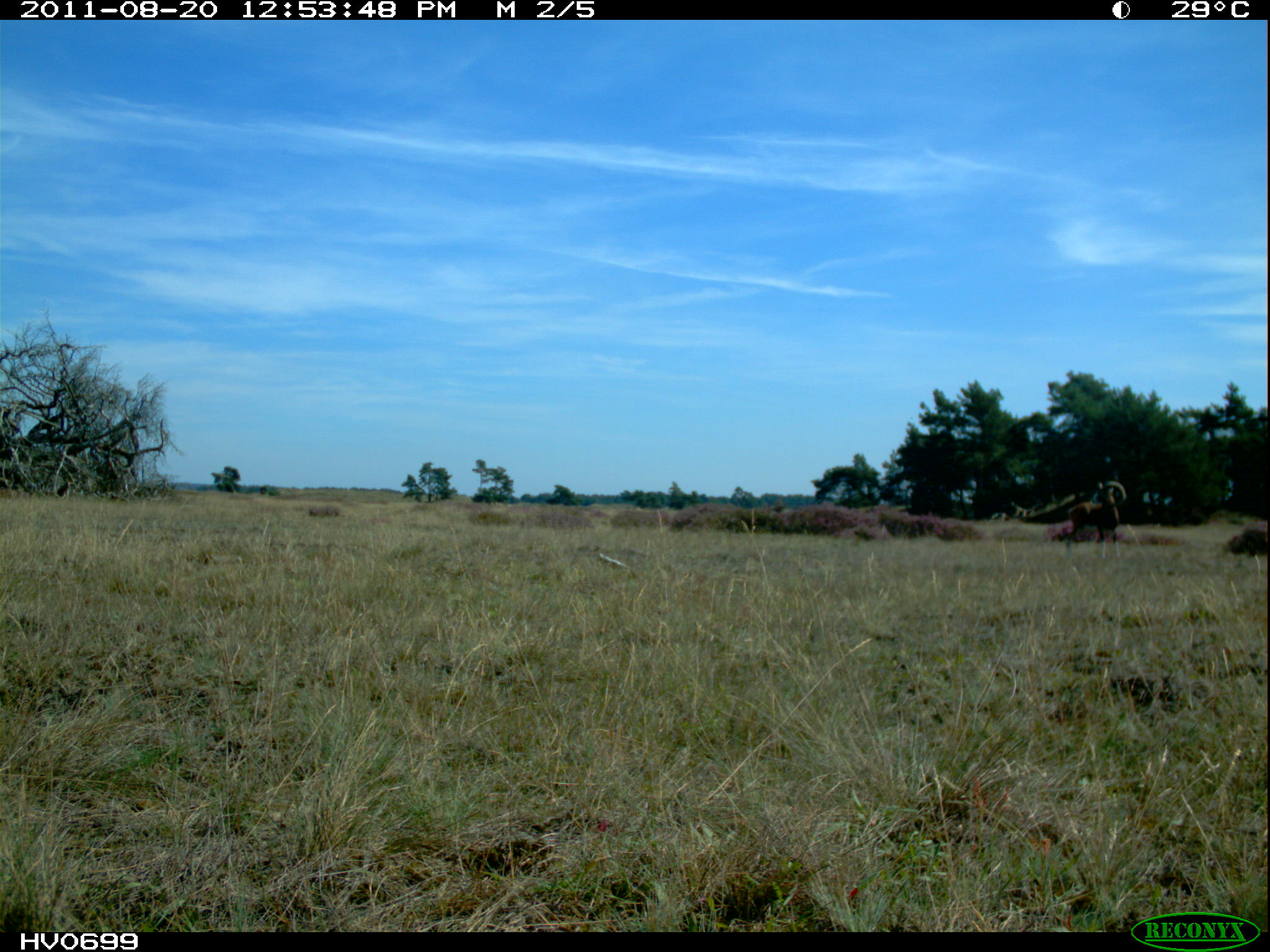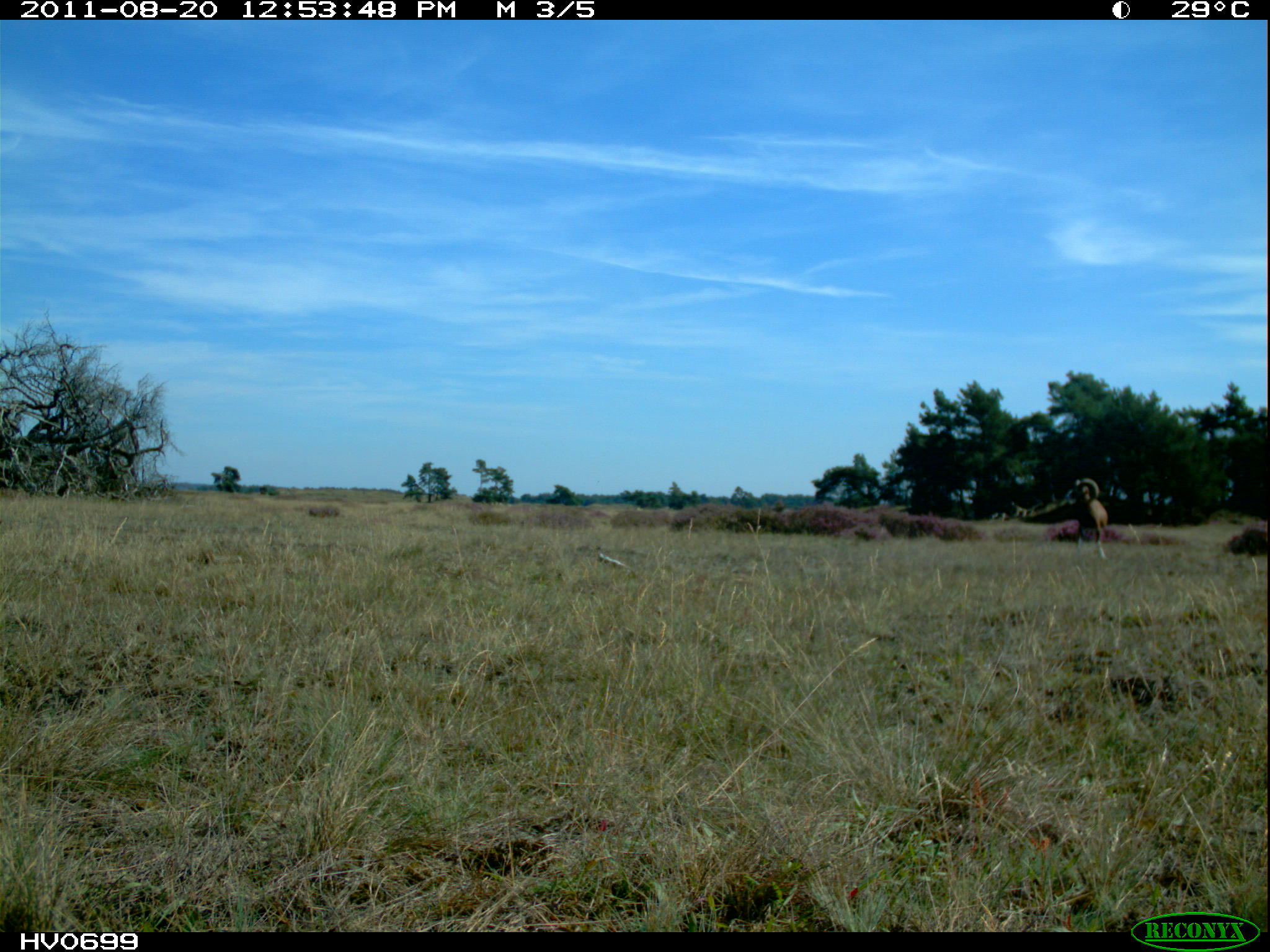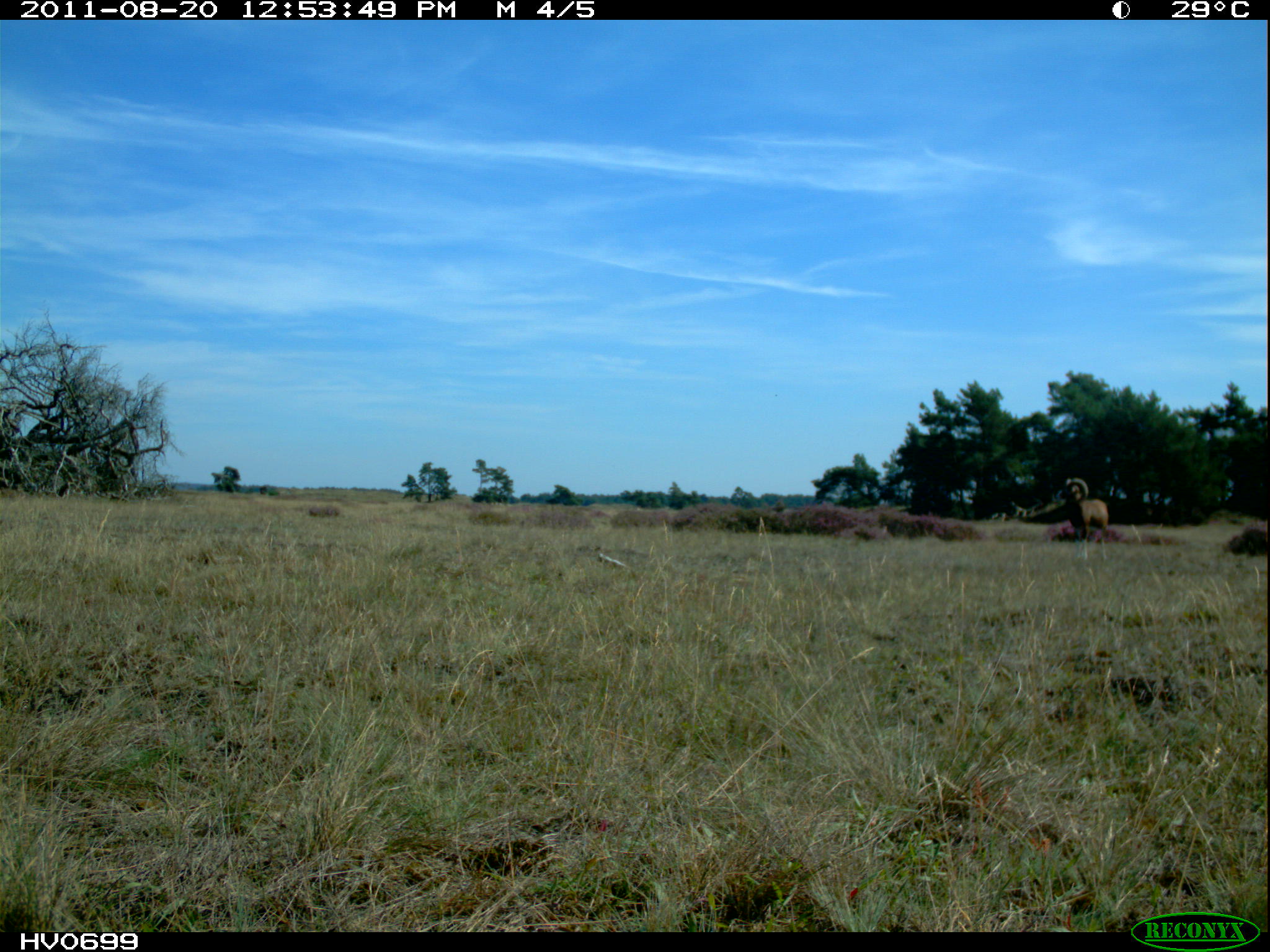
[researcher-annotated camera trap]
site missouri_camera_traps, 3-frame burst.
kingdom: Animalia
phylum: Chordata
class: Mammalia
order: Artiodactyla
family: Bovidae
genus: Ovis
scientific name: Ovis ammon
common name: mouflon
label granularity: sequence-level